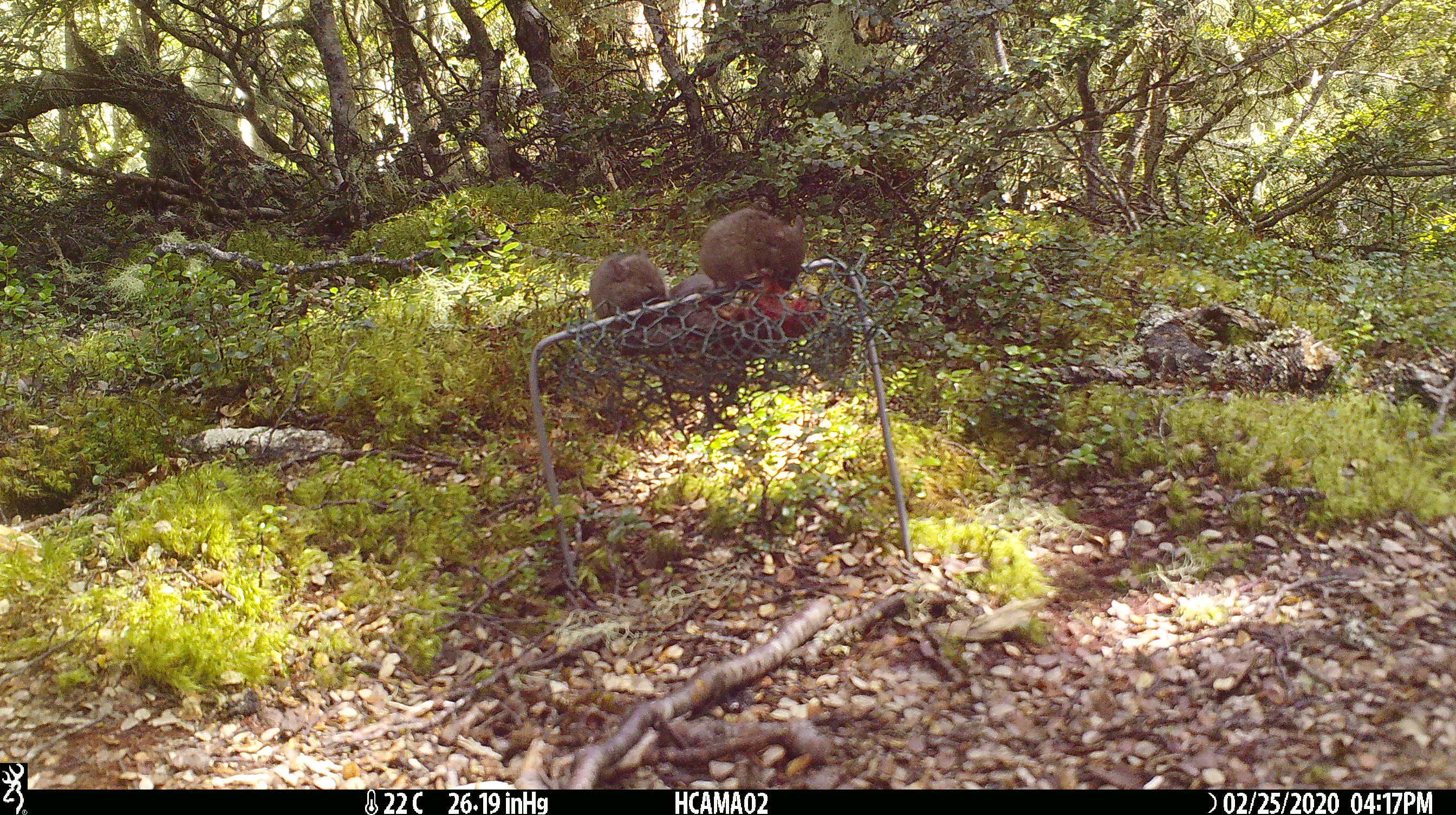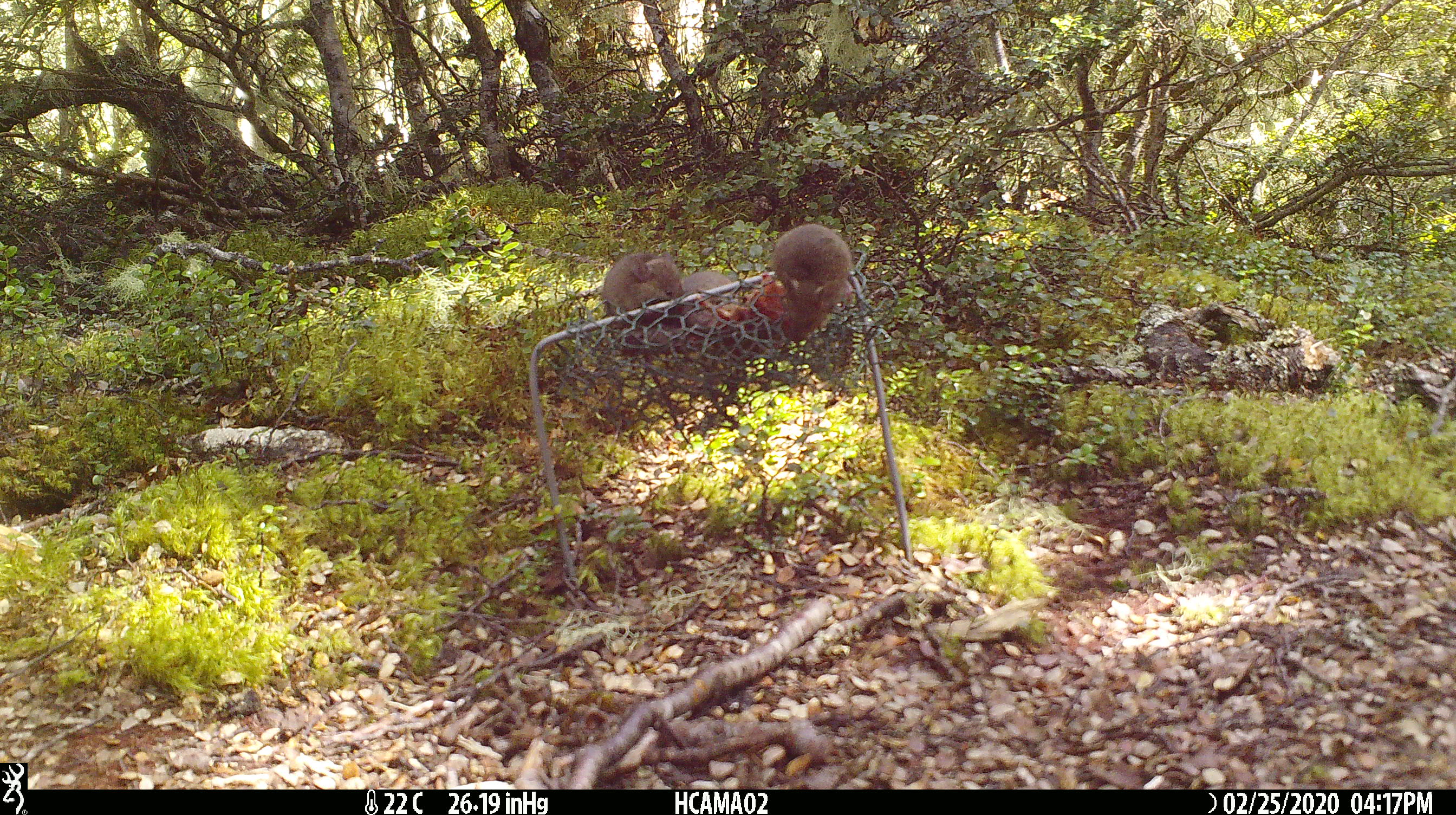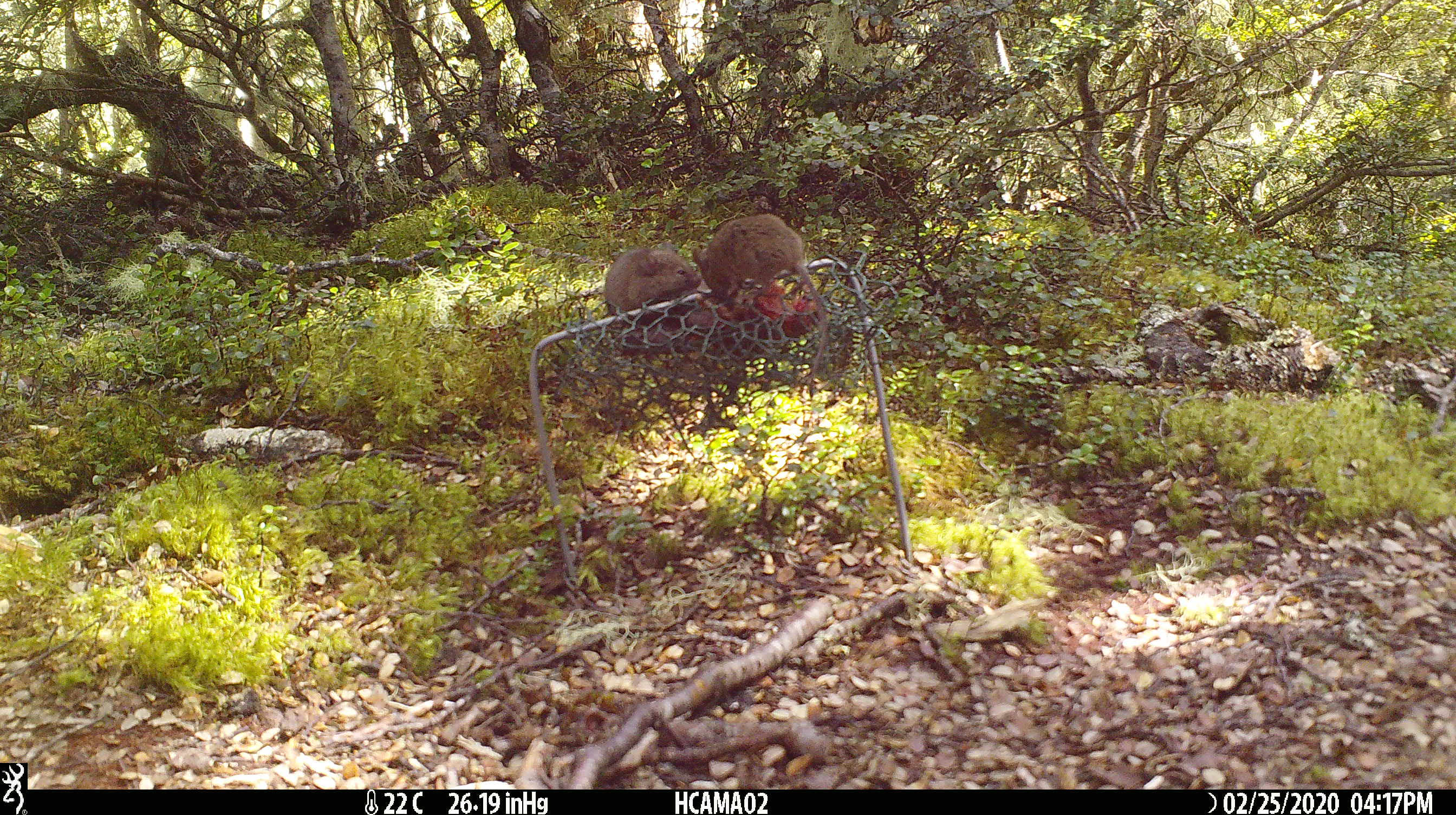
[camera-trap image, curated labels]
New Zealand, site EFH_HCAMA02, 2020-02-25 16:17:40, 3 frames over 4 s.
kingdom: Animalia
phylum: Chordata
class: Mammalia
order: Rodentia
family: Muridae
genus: Mus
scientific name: Mus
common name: mouse